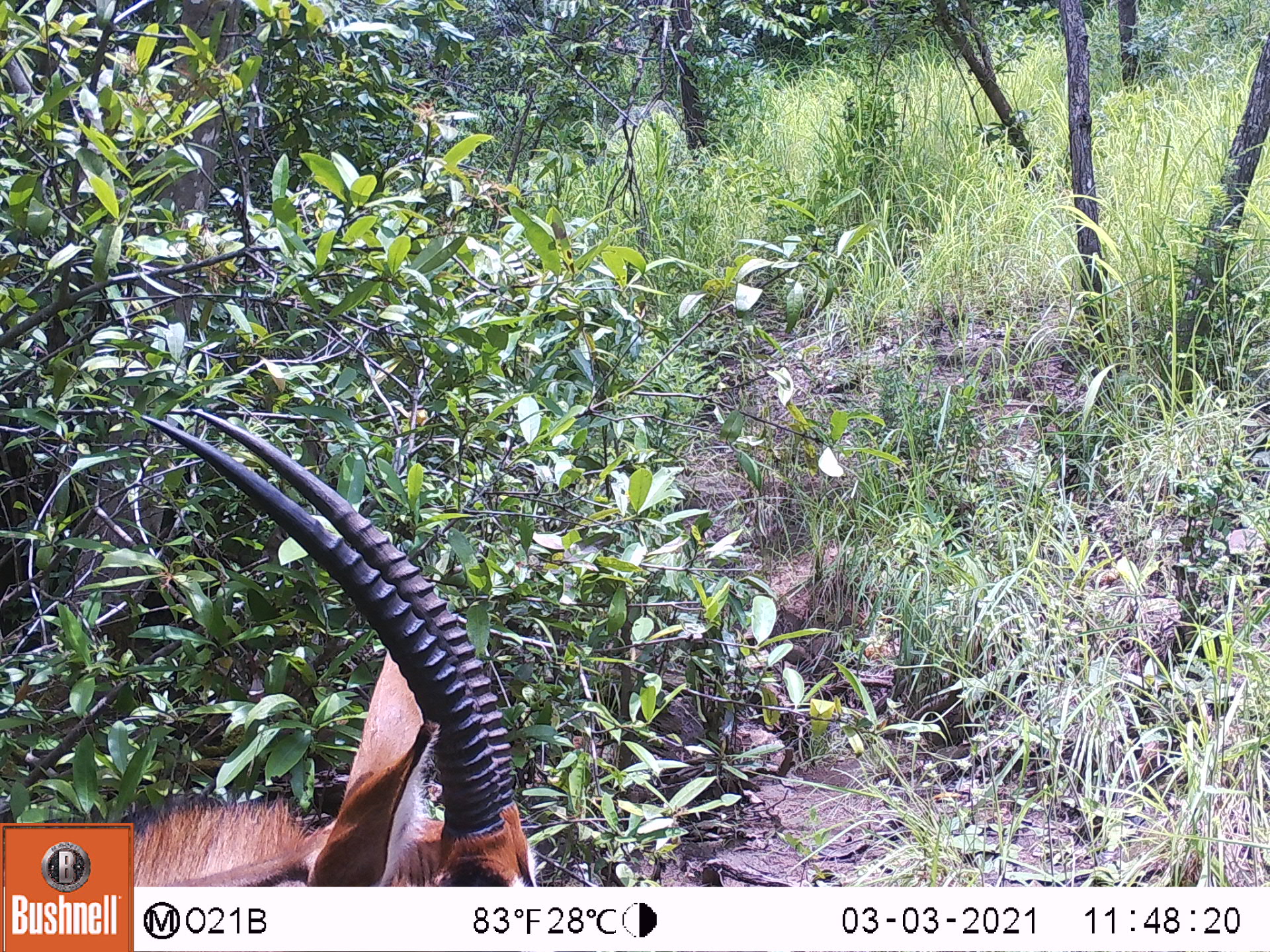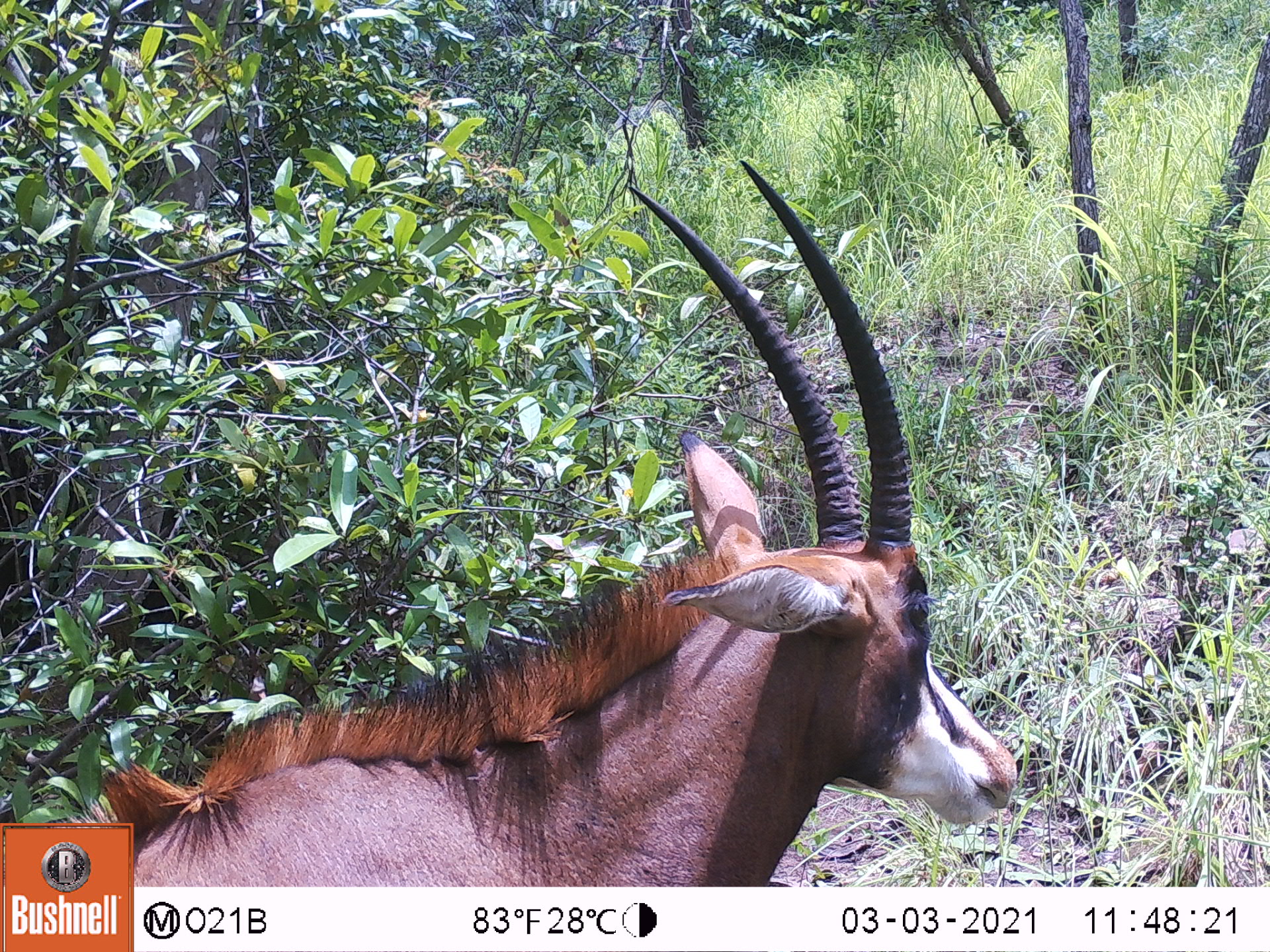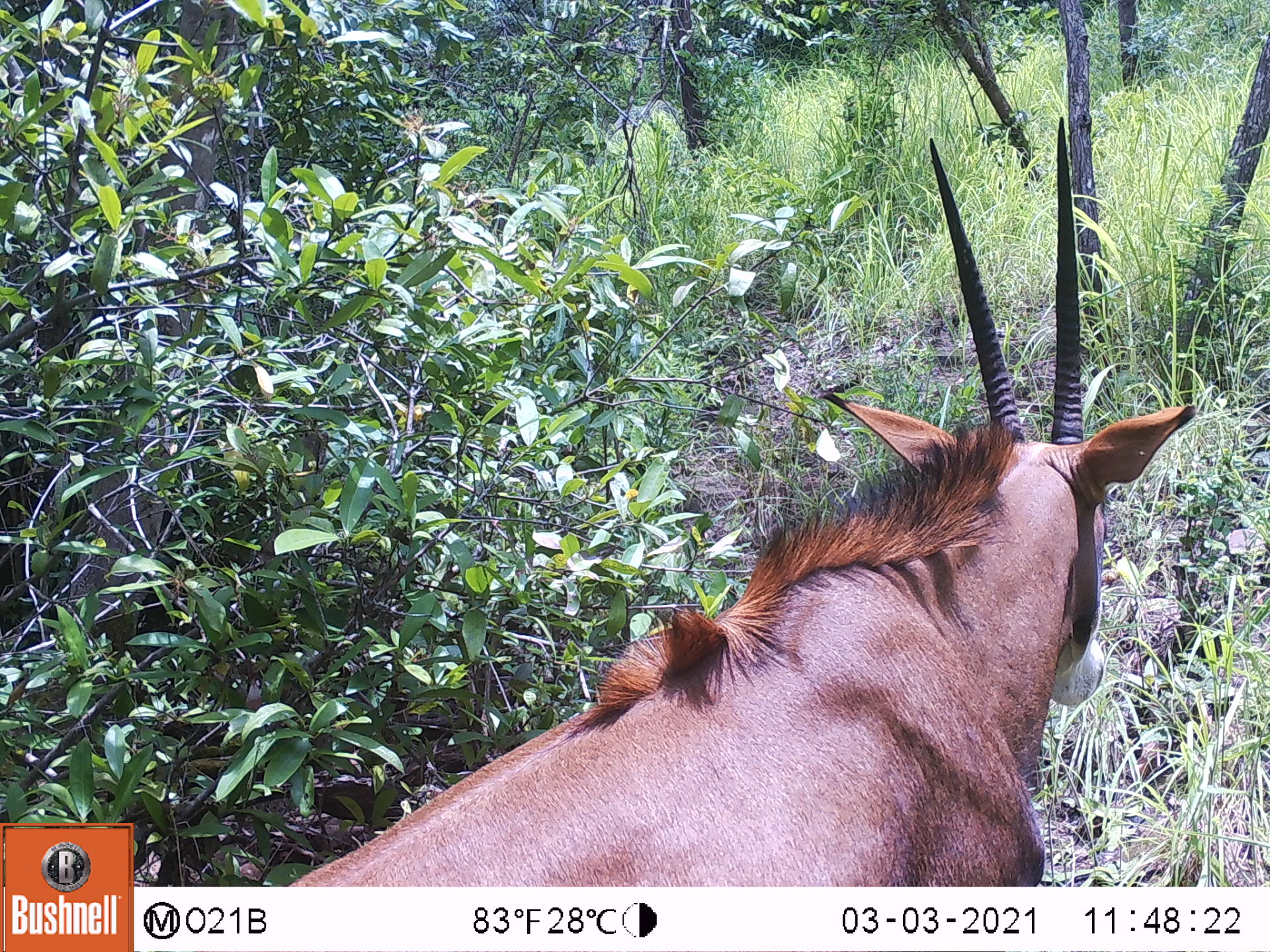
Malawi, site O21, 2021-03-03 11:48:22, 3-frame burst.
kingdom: Animalia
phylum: Chordata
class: Mammalia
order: Artiodactyla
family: Bovidae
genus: Hippotragus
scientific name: Hippotragus niger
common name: sable antelope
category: sable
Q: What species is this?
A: Sable (sable antelope) (Hippotragus niger).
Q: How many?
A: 1.